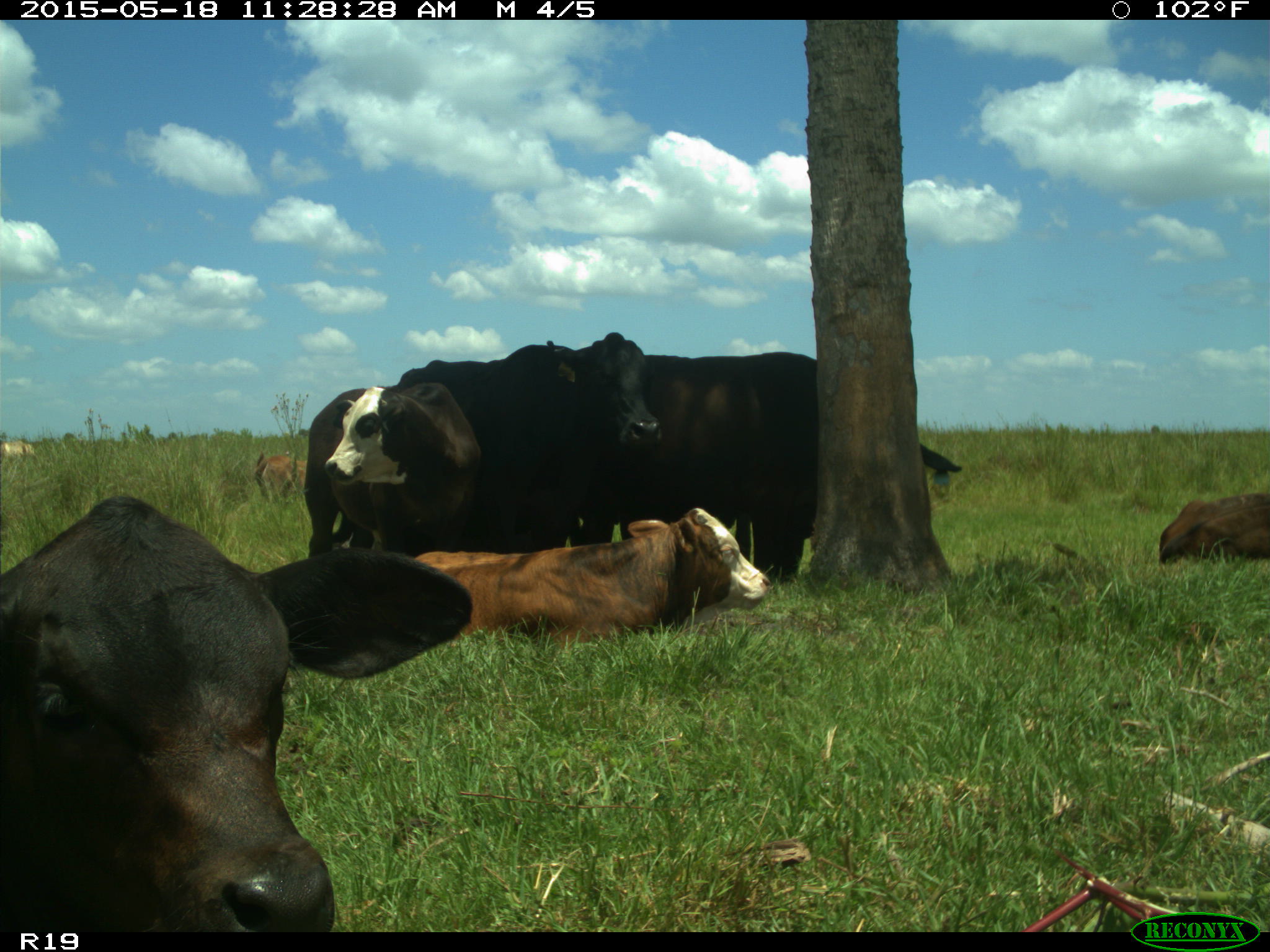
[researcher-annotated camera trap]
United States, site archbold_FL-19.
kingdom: Animalia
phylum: Chordata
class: Mammalia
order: Artiodactyla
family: Bovidae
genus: Bos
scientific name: Bos taurus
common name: domestic cow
Bos taurus (domestic cow).